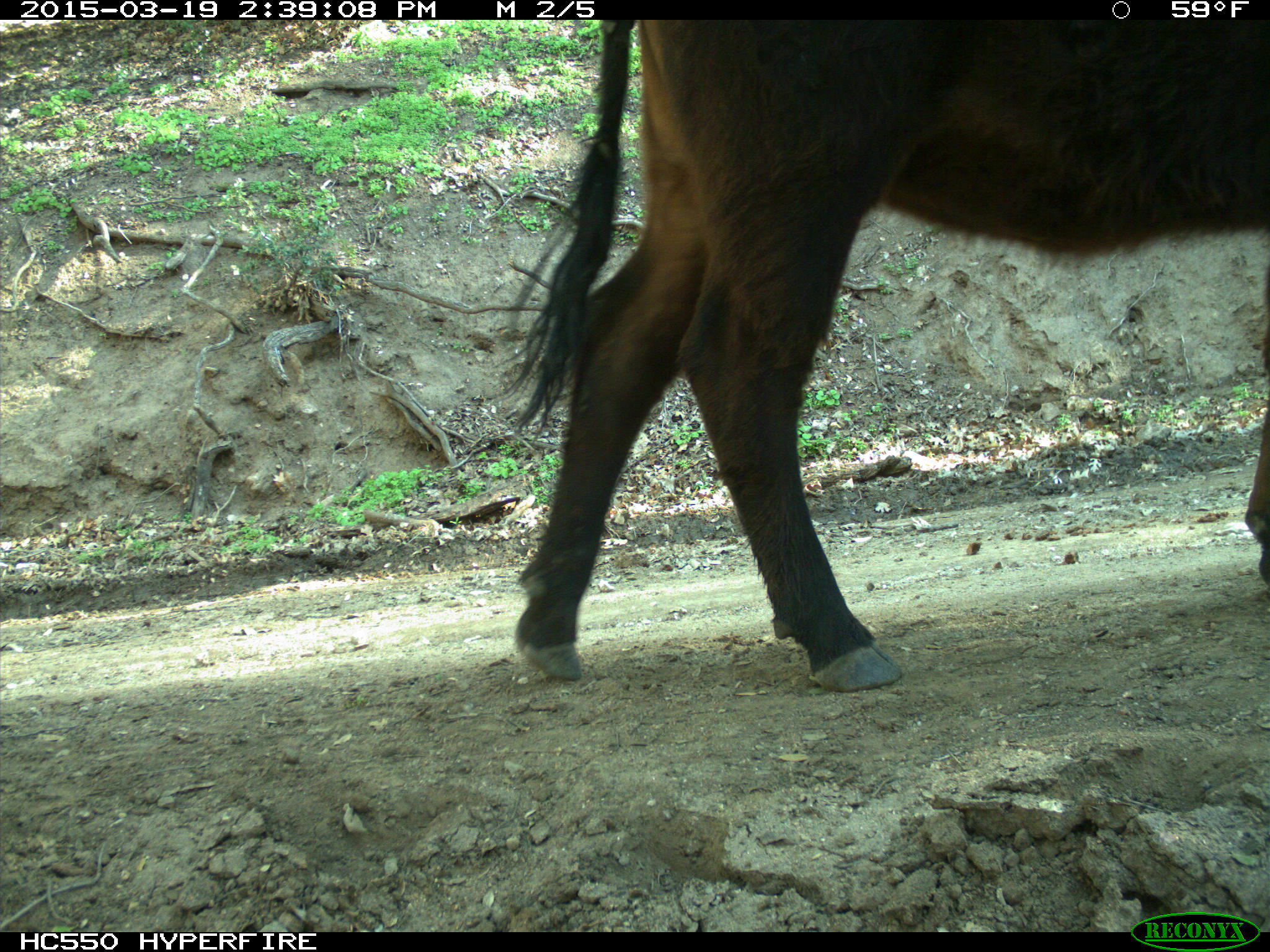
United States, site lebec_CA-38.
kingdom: Animalia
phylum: Chordata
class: Mammalia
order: Artiodactyla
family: Bovidae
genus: Bos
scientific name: Bos taurus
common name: domestic cow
Bos taurus (domestic cow).